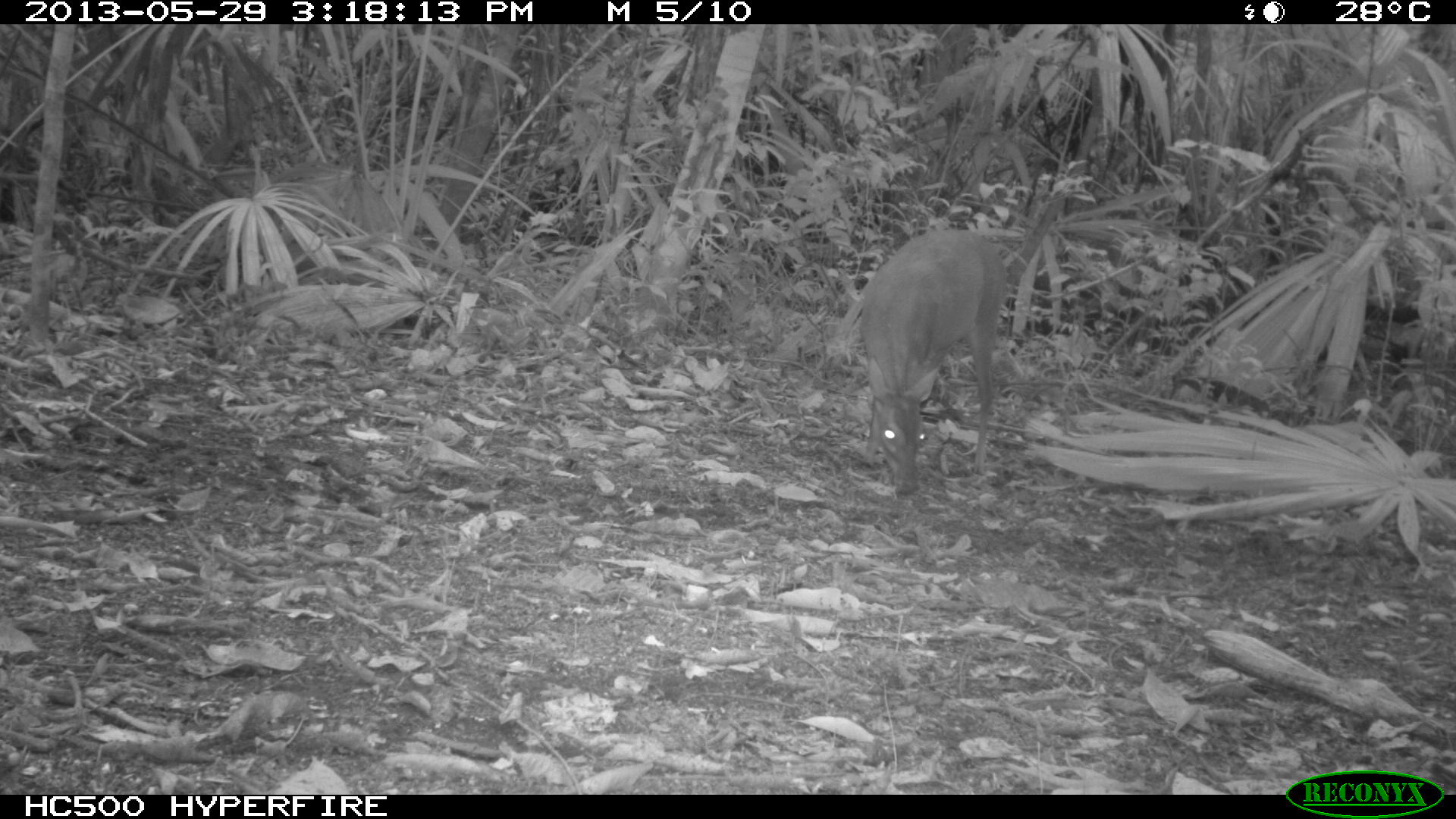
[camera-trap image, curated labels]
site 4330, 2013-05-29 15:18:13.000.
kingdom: Animalia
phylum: Chordata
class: Mammalia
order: Artiodactyla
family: Cervidae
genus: Mazama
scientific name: Mazama temama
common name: central american red brocket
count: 1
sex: female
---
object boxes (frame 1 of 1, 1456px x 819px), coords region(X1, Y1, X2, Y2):
mazama temama: region(858, 226, 1008, 495)